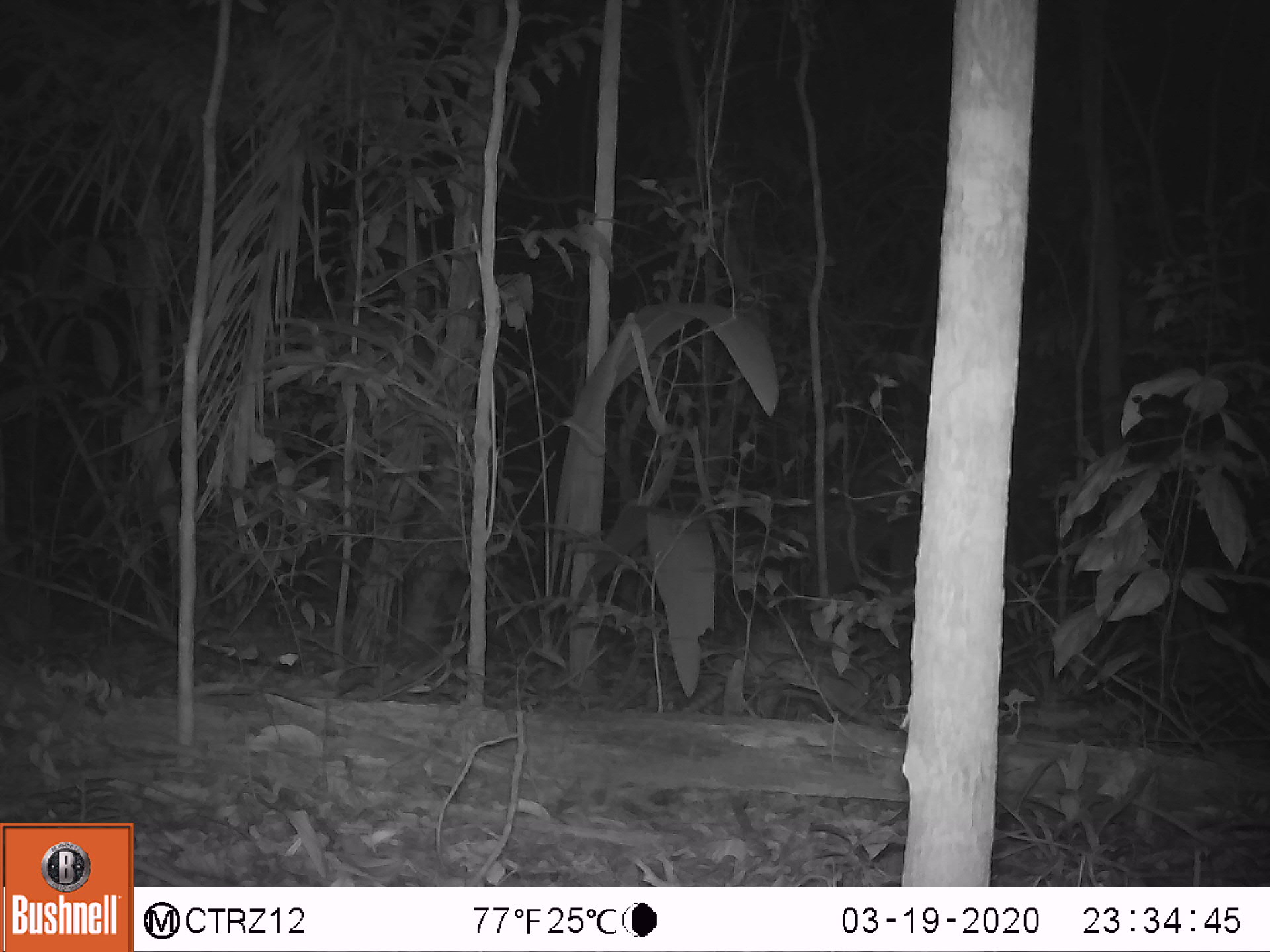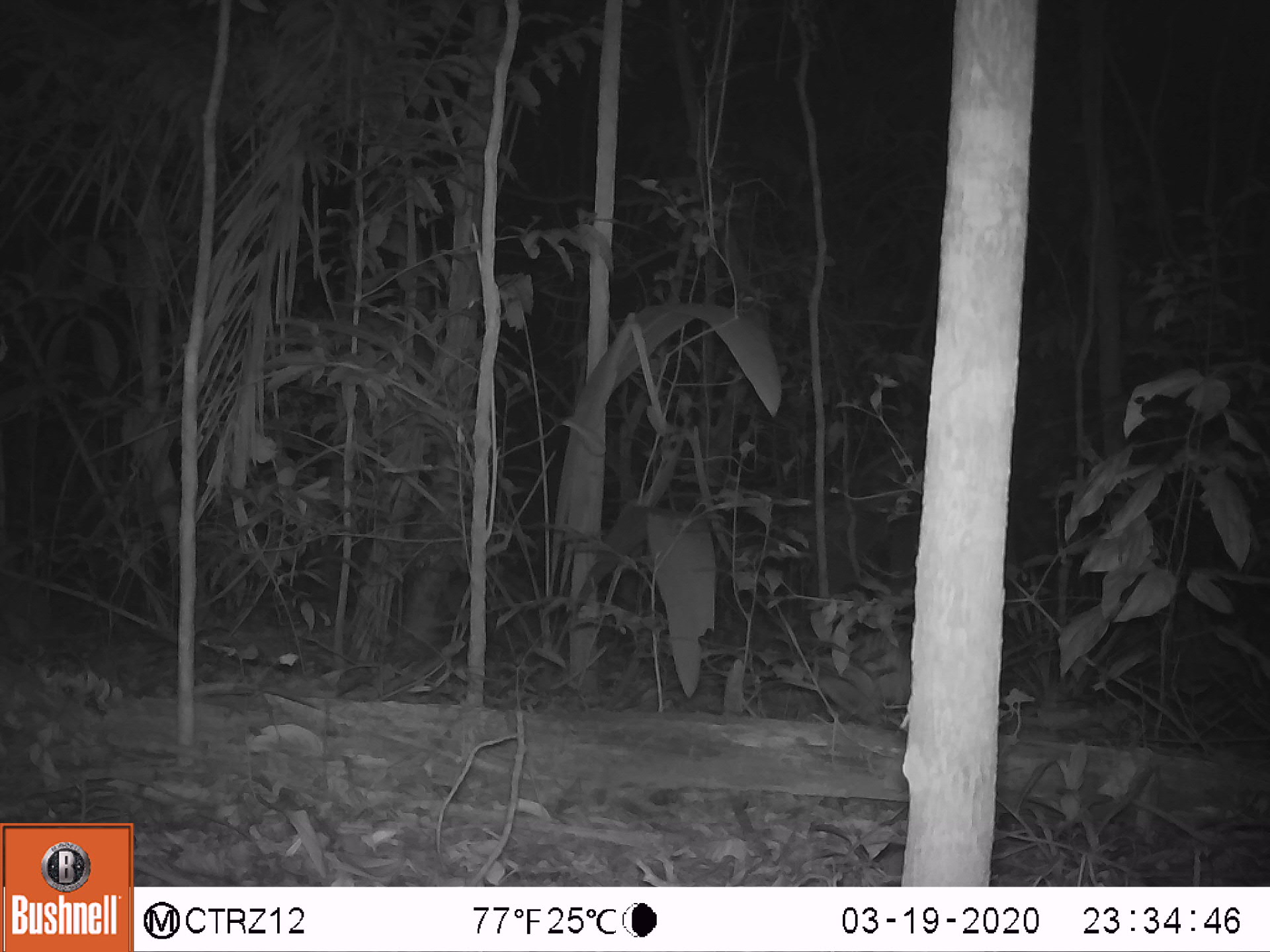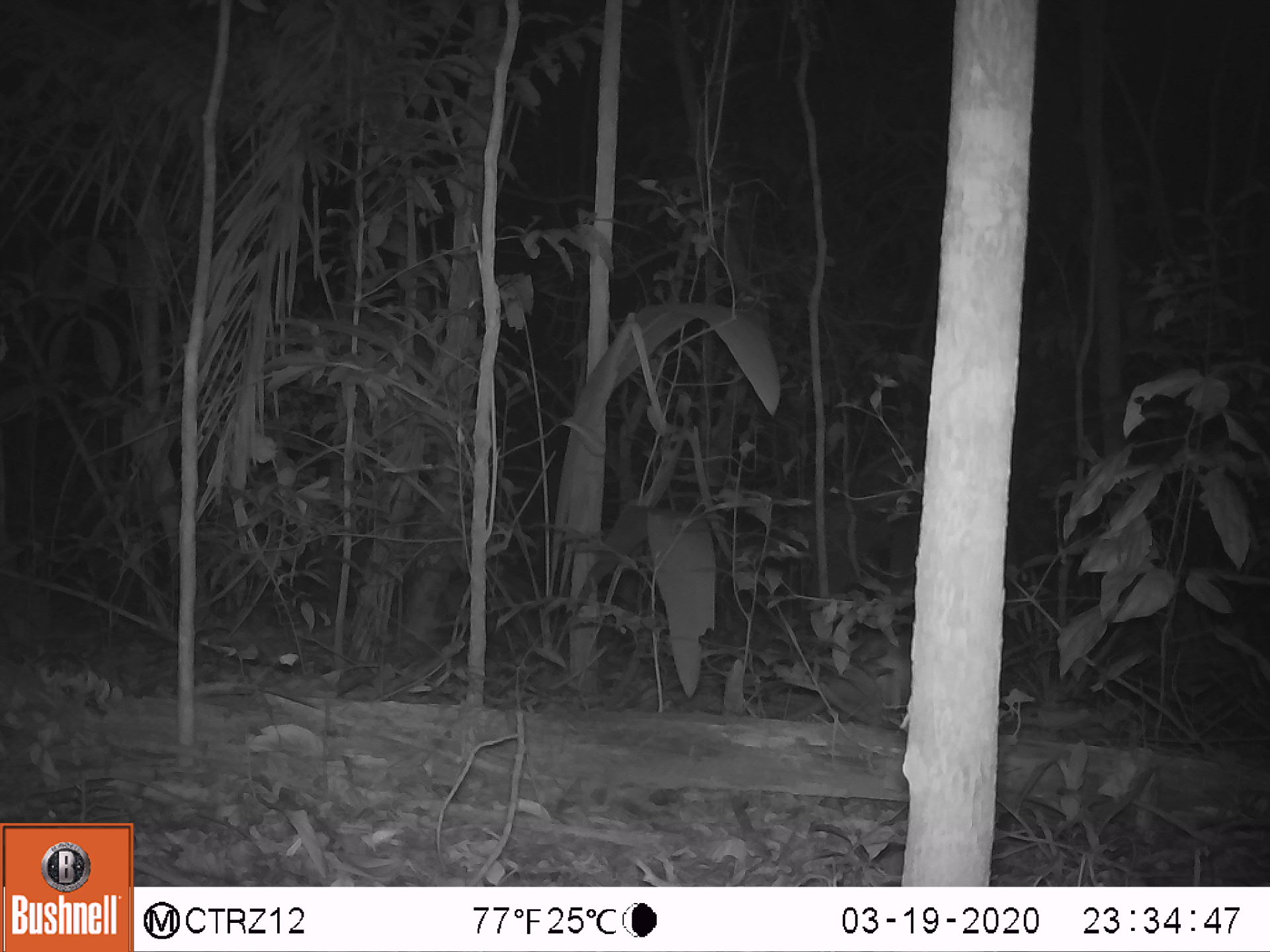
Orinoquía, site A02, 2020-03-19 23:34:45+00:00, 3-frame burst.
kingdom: Animalia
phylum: Chordata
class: Mammalia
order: Cingulata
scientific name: Cingulata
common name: armadillo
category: unknown armadillo